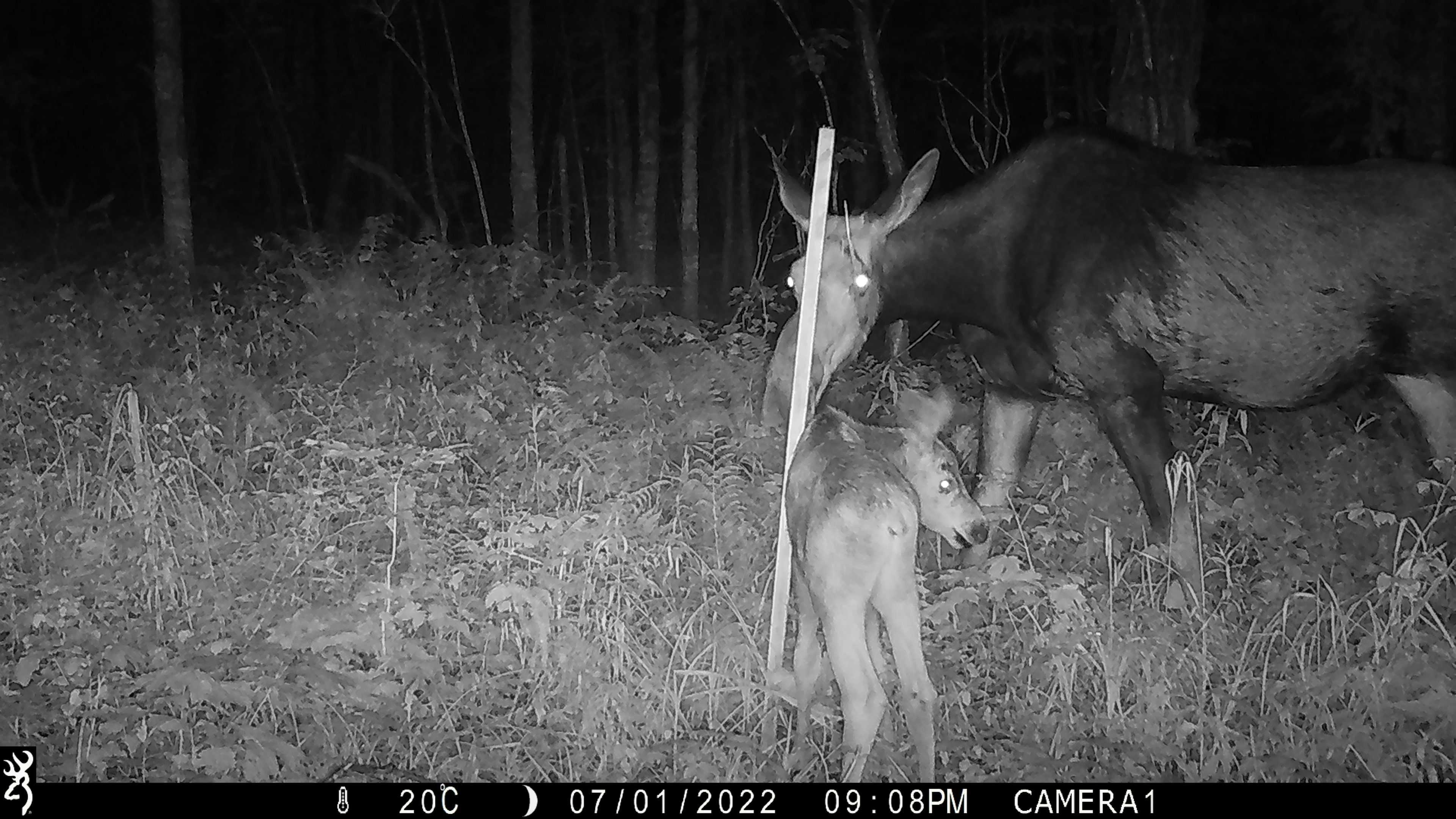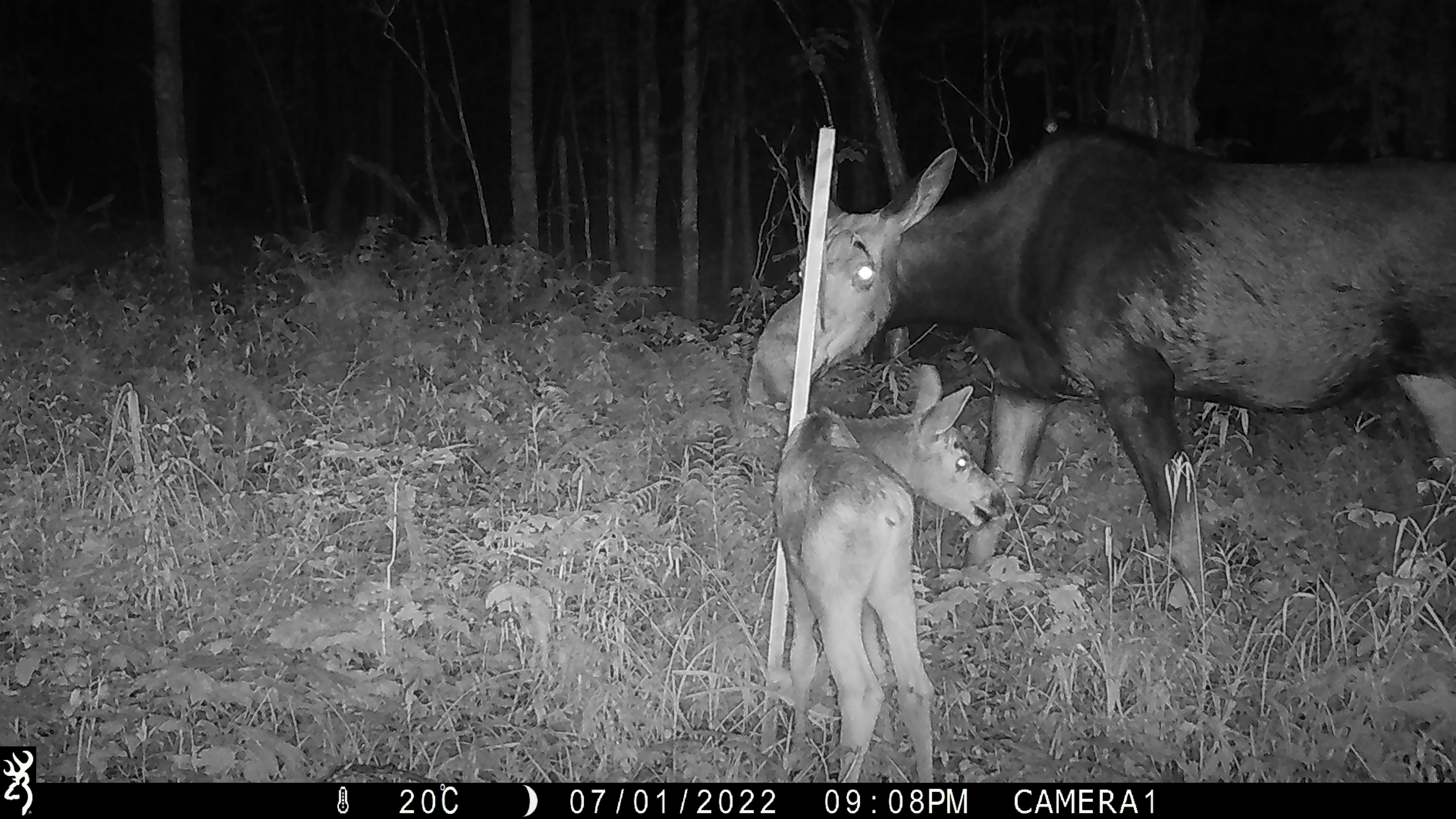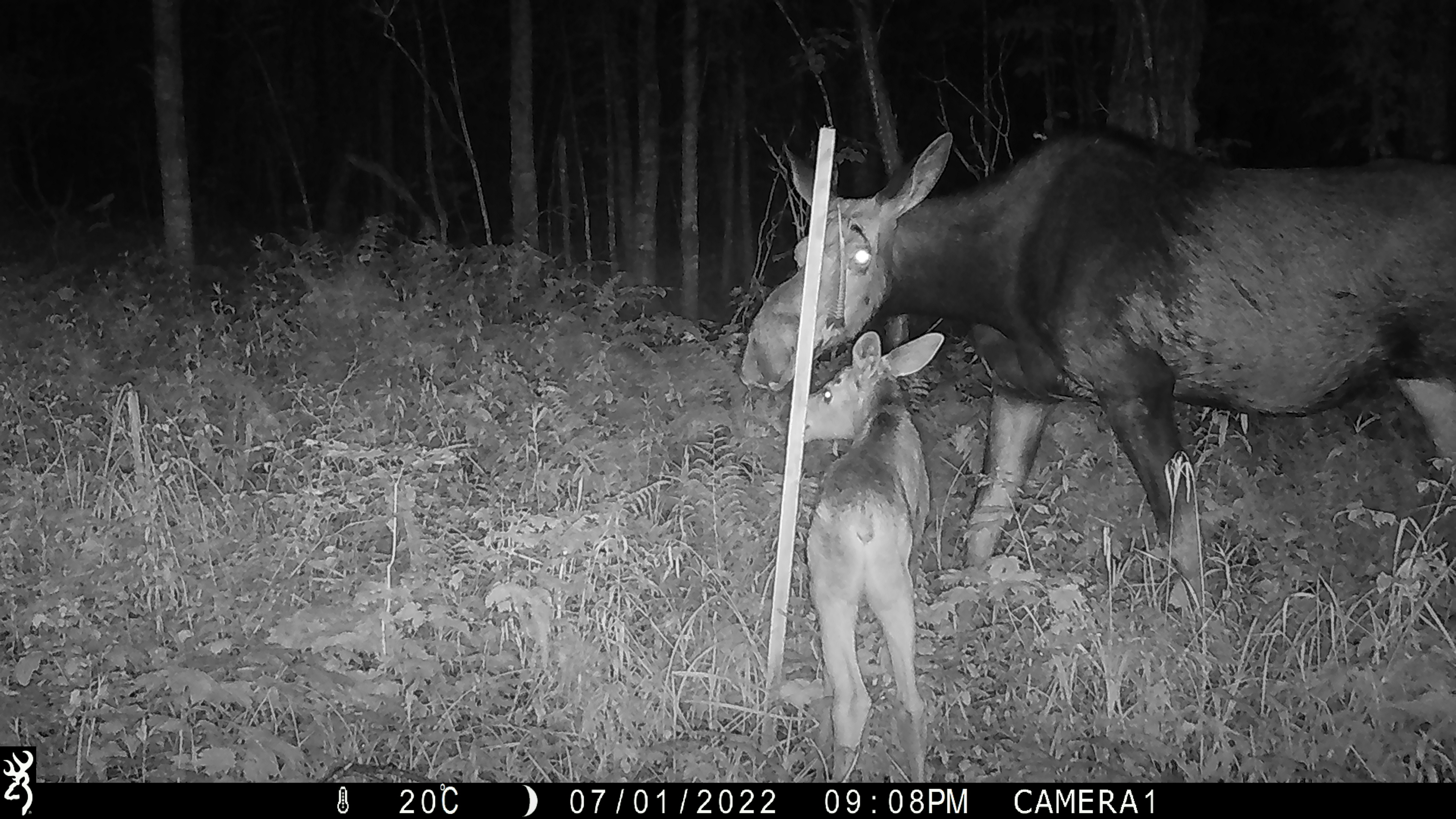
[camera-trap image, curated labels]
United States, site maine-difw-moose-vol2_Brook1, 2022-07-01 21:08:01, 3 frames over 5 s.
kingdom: Animalia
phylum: Chordata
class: Mammalia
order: Artiodactyla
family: Cervidae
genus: Alces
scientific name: Alces alces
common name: moose